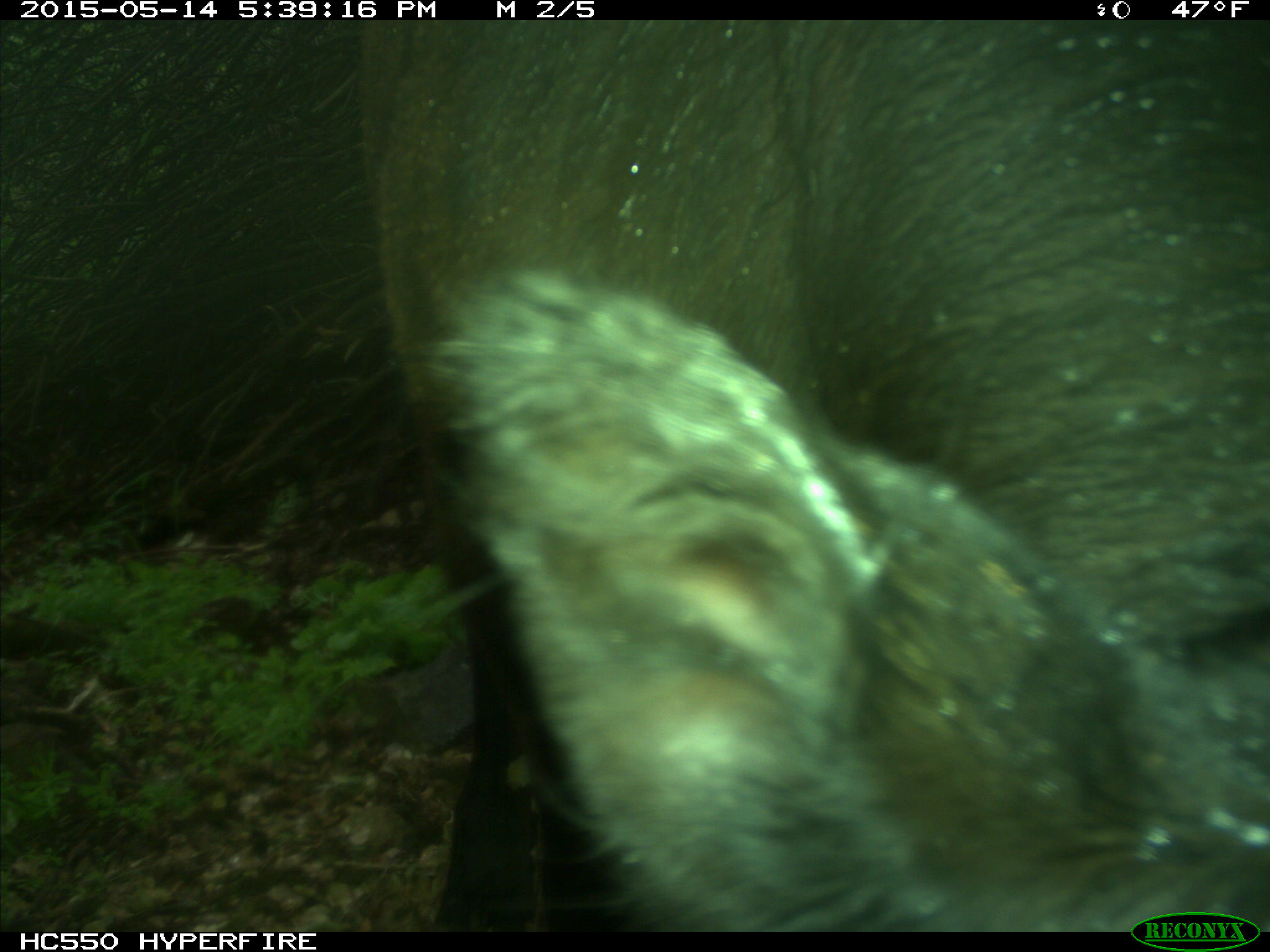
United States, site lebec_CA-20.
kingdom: Animalia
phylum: Chordata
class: Mammalia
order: Artiodactyla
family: Bovidae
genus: Bos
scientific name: Bos taurus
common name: domestic cow